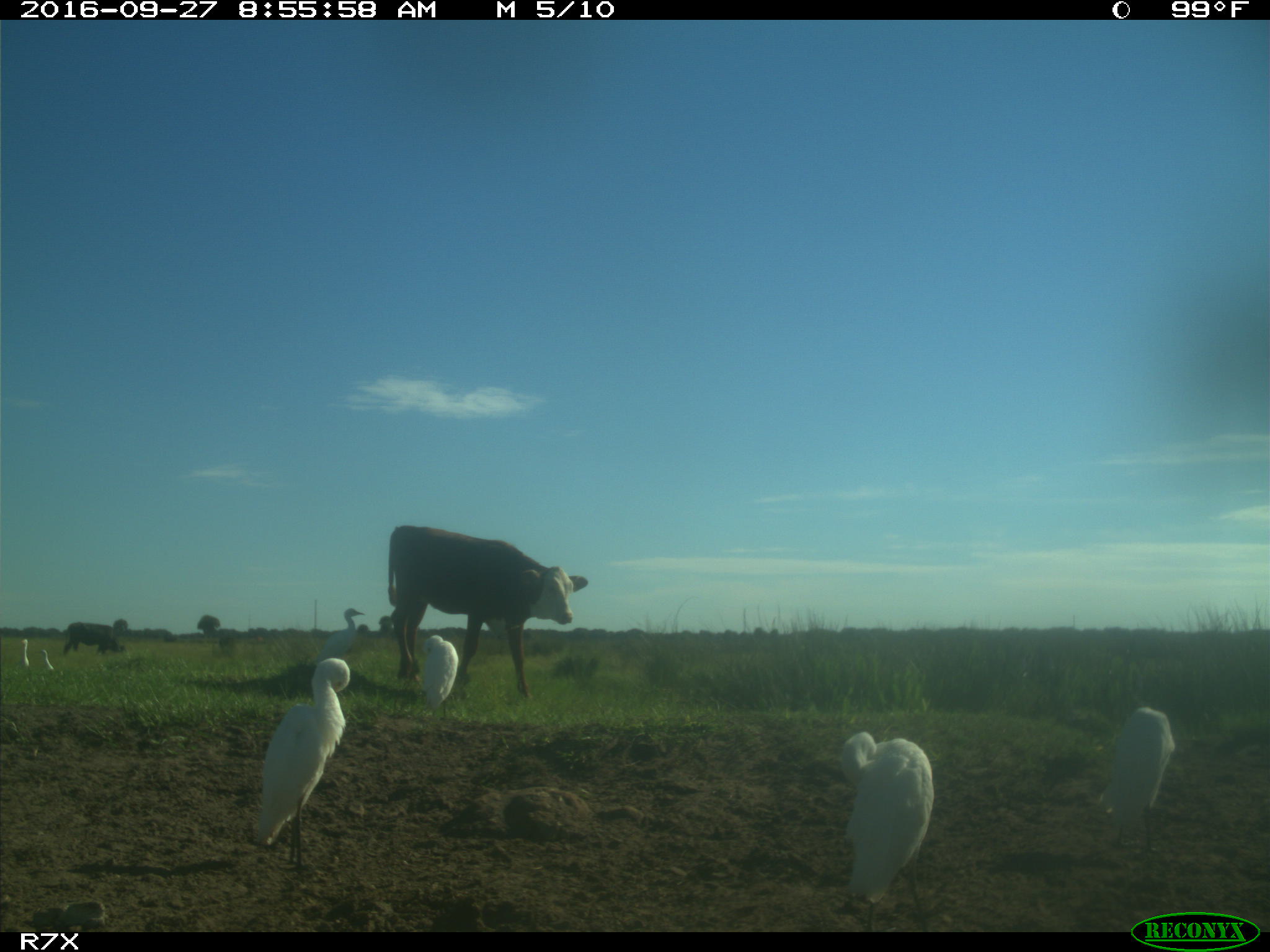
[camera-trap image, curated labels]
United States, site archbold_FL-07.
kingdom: Animalia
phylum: Chordata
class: Mammalia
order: Artiodactyla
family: Bovidae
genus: Bos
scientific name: Bos taurus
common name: domestic cow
Bos taurus (domestic cow).